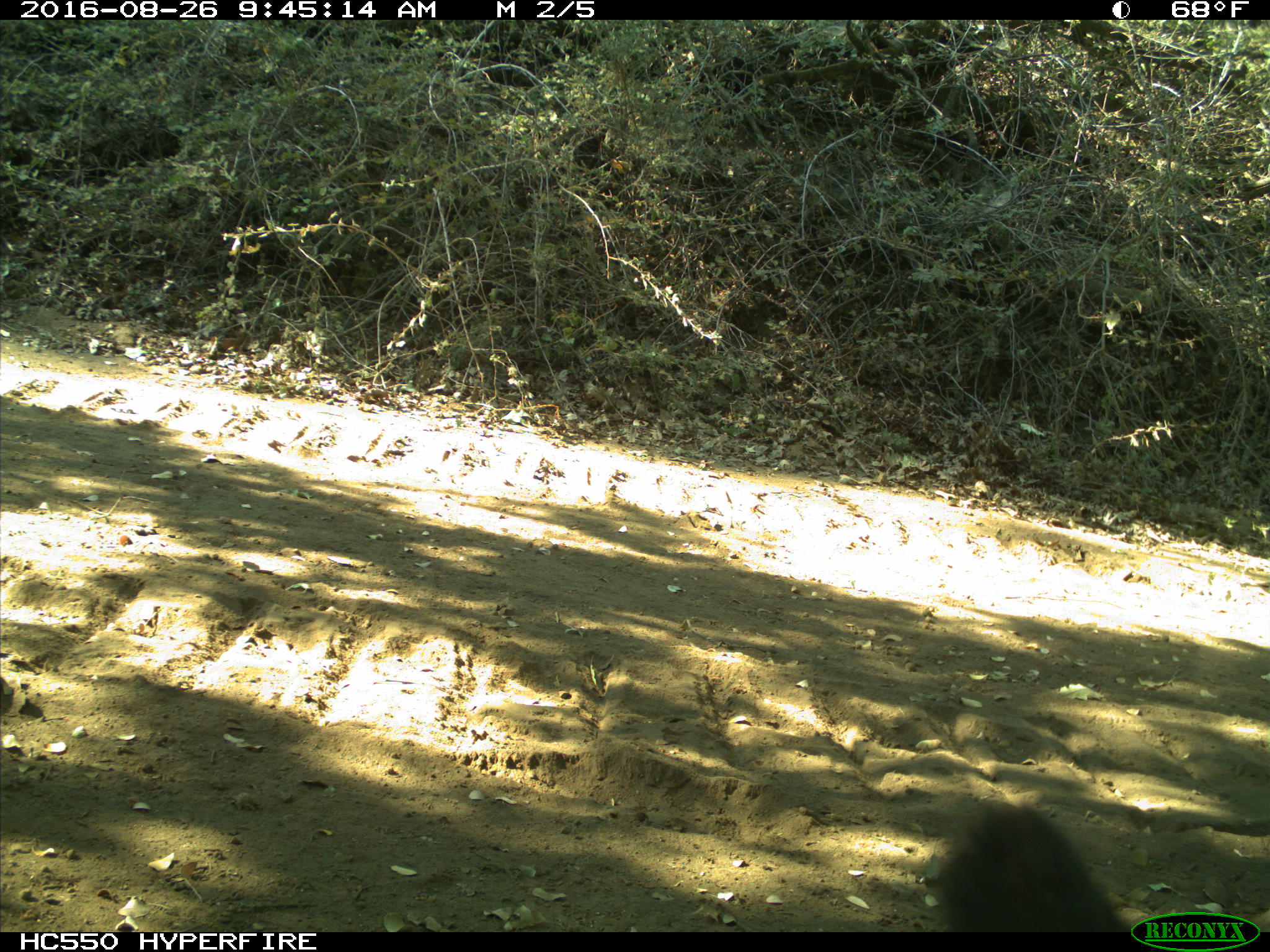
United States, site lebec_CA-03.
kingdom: Animalia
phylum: Chordata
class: Mammalia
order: Carnivora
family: Ursidae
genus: Ursus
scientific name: Ursus americanus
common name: american black bear